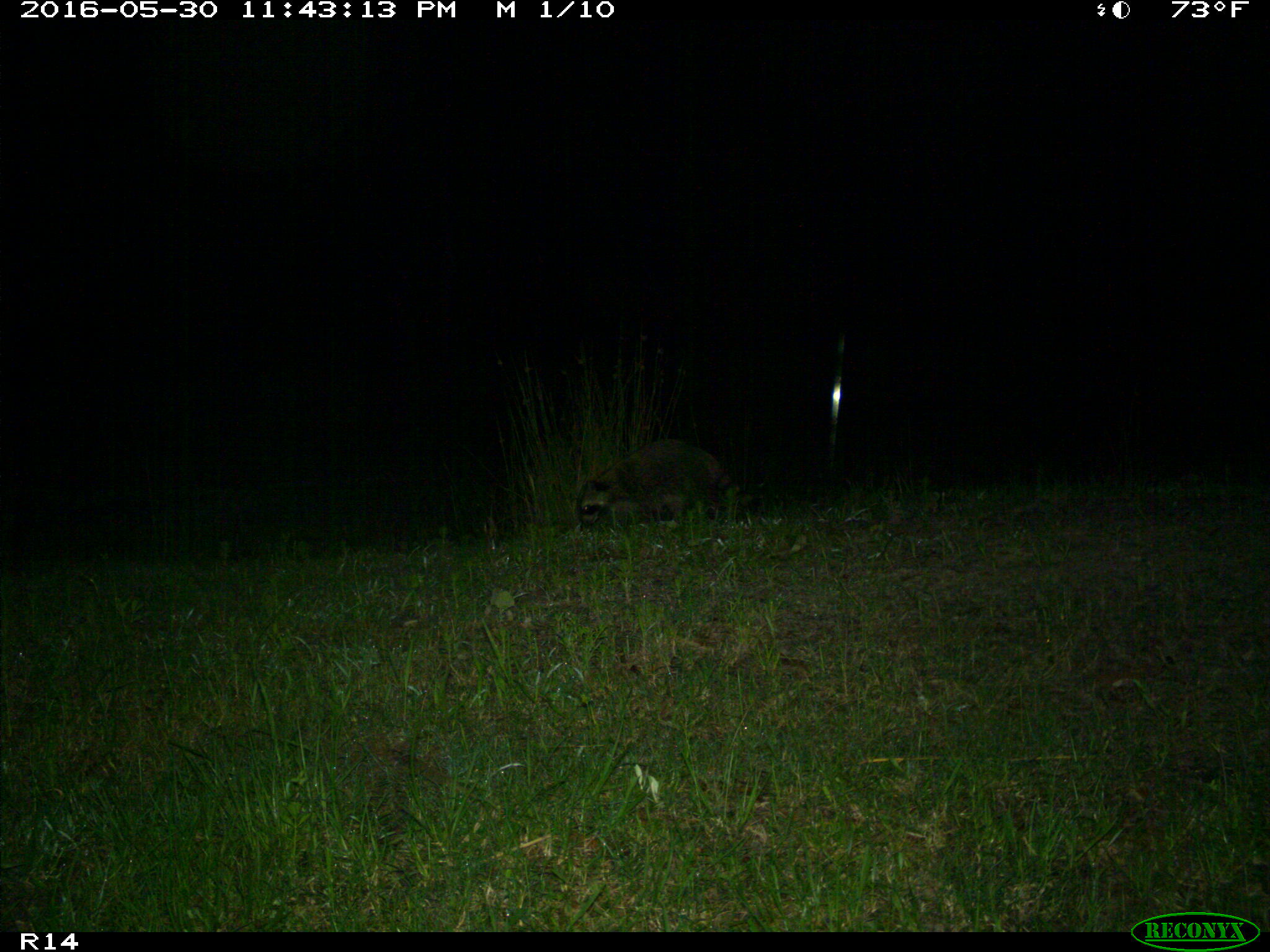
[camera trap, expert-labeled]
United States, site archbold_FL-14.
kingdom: Animalia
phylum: Chordata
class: Mammalia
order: Carnivora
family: Procyonidae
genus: Procyon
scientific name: Procyon lotor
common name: common raccoon